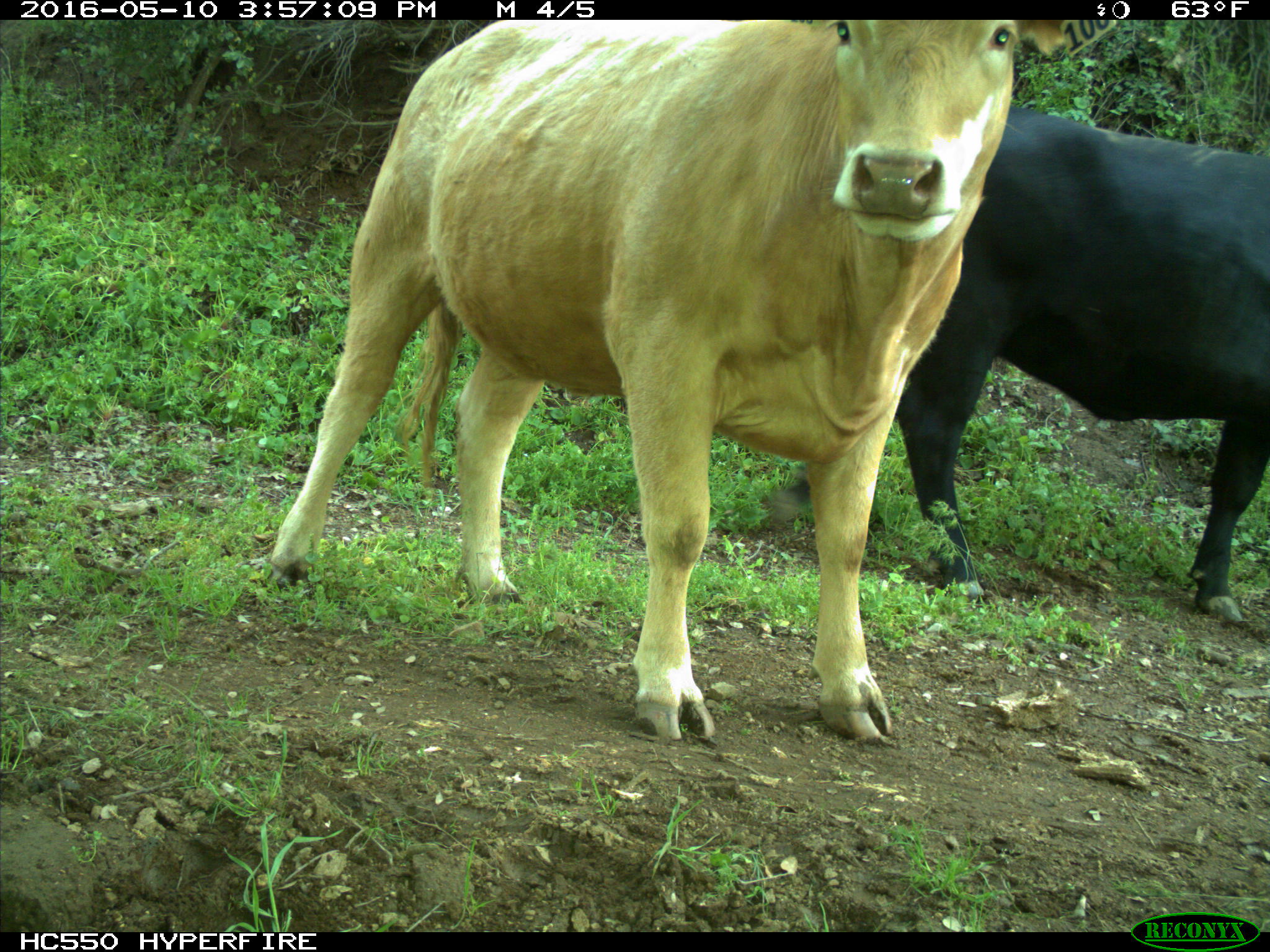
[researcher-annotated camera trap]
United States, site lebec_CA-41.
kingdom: Animalia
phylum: Chordata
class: Mammalia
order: Artiodactyla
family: Bovidae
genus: Bos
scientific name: Bos taurus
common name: domestic cow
Bos taurus (domestic cow).